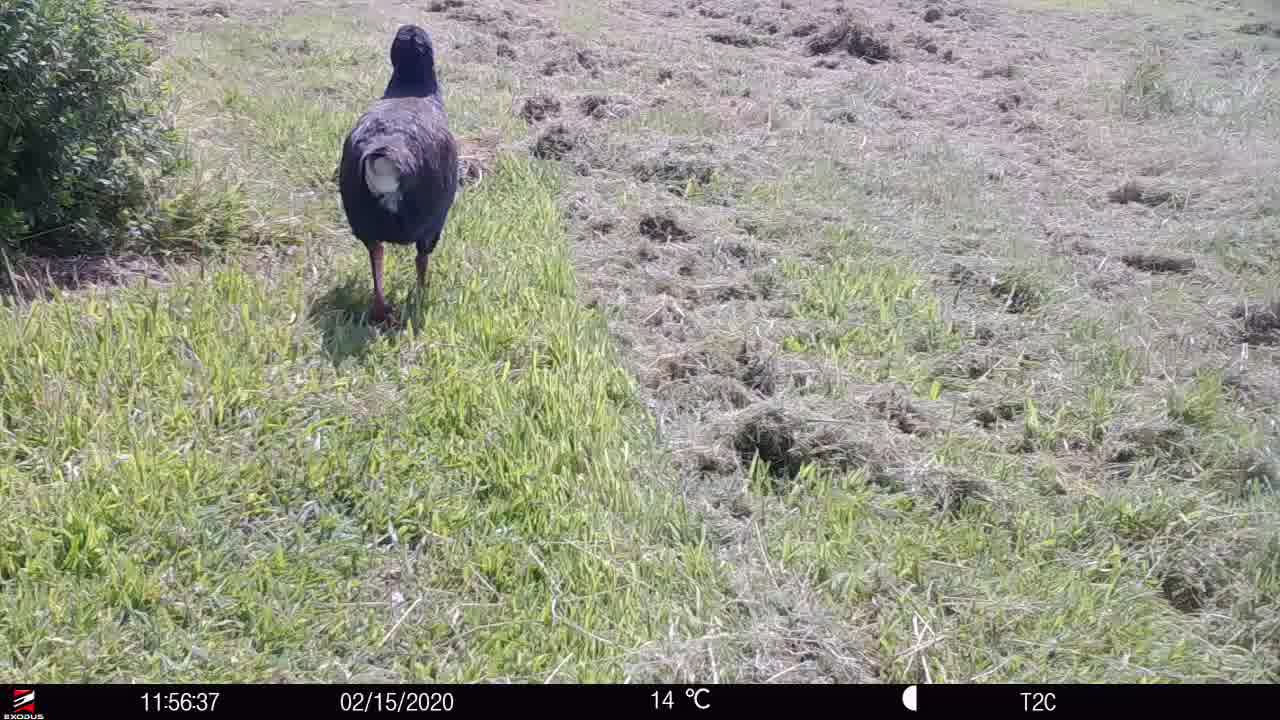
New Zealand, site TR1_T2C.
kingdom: Animalia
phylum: Chordata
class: Aves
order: Gruiformes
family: Rallidae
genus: Porphyrio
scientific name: Porphyrio mantelli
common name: takahe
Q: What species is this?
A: Takahe (Porphyrio mantelli).